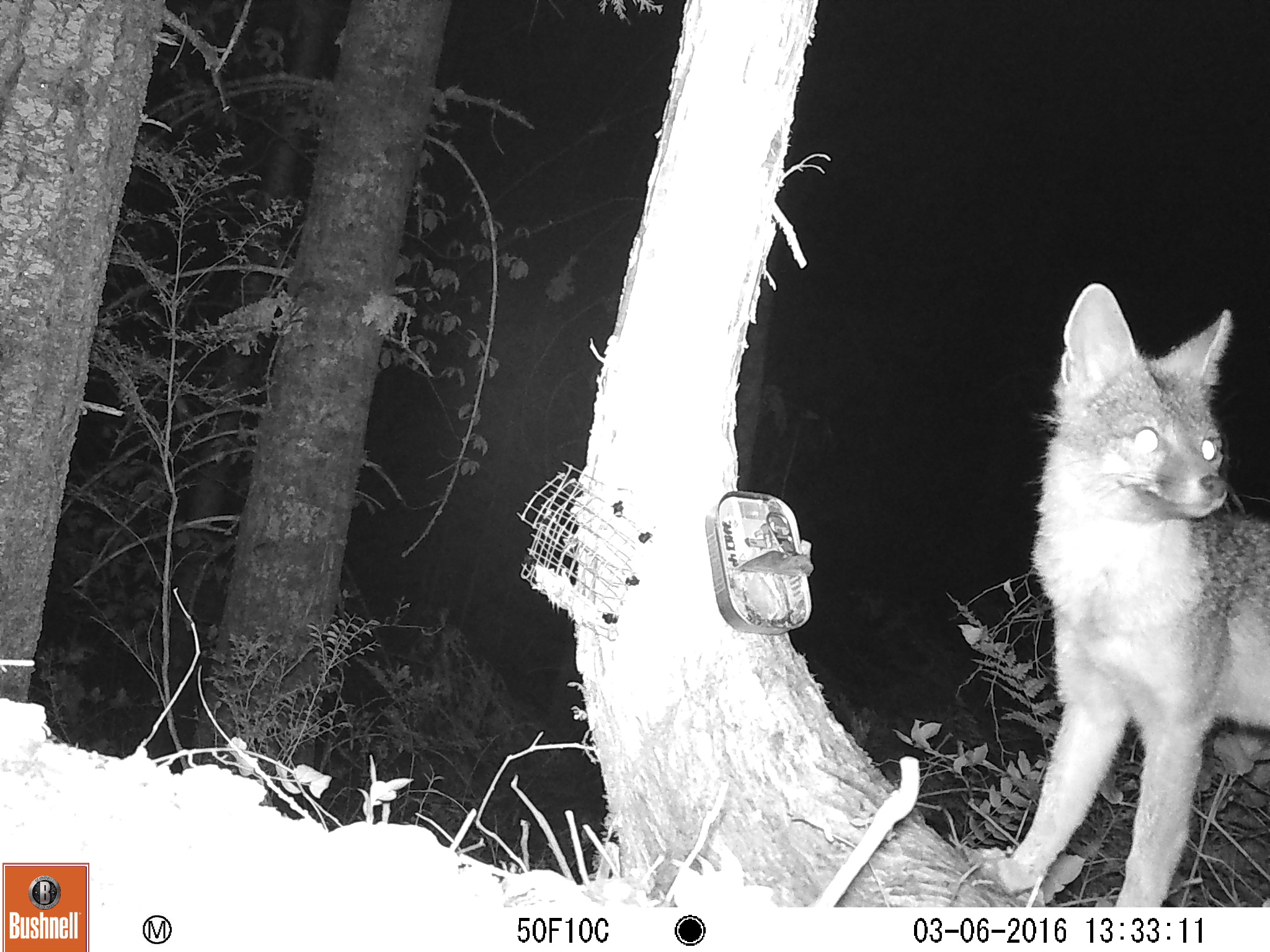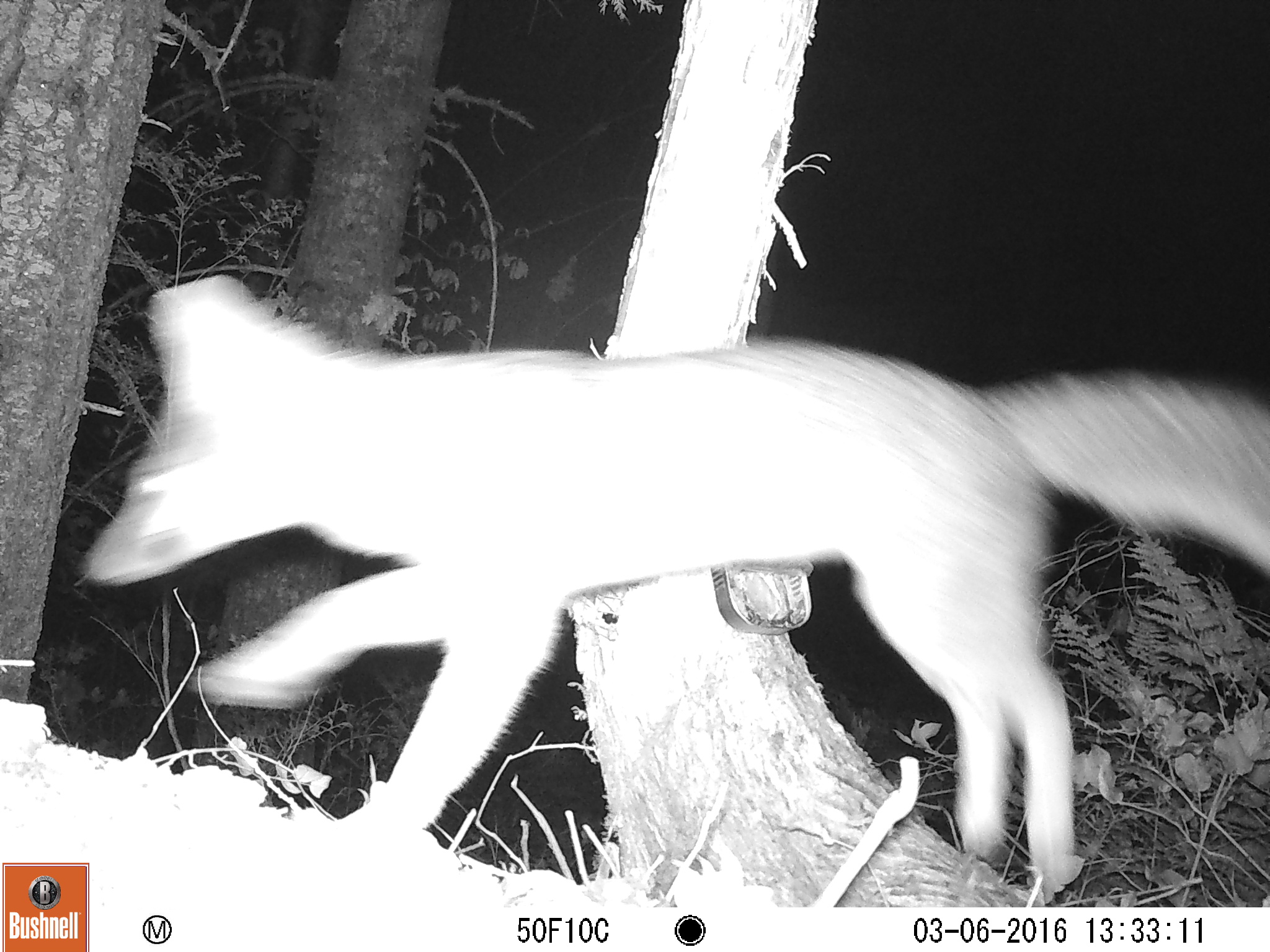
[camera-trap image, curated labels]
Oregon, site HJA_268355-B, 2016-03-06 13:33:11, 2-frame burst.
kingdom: Animalia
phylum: Chordata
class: Mammalia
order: Carnivora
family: Canidae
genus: Urocyon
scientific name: Urocyon cinereoargenteus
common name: gray fox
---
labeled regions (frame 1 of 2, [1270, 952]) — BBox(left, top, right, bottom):
gray fox: BBox(988, 268, 1264, 908)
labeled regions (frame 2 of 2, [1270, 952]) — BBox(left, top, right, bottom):
gray fox: BBox(92, 273, 1266, 903); BBox(59, 265, 1264, 858)